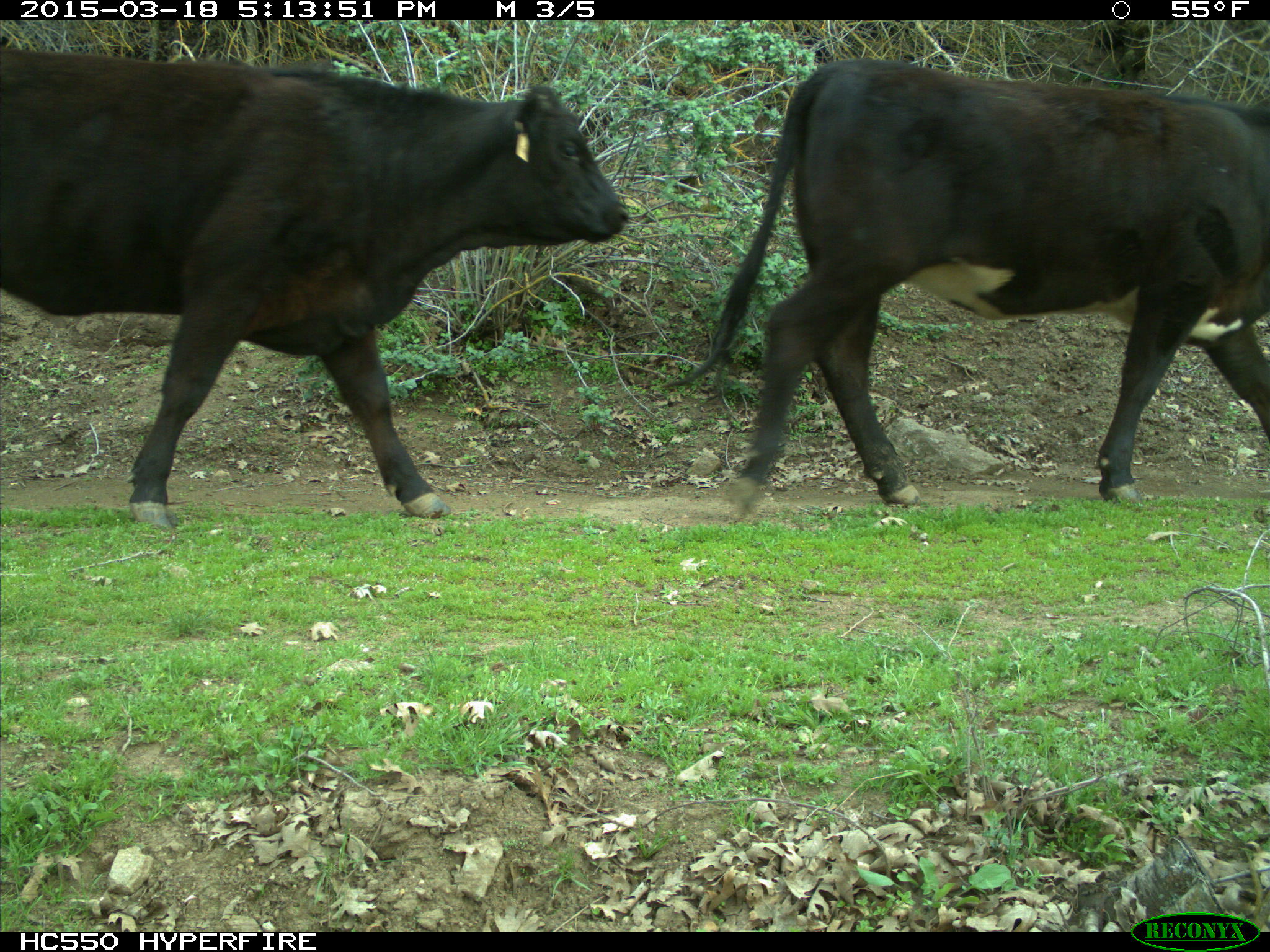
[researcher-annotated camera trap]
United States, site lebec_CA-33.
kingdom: Animalia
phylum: Chordata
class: Mammalia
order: Artiodactyla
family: Bovidae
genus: Bos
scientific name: Bos taurus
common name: domestic cow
Bos taurus (domestic cow).